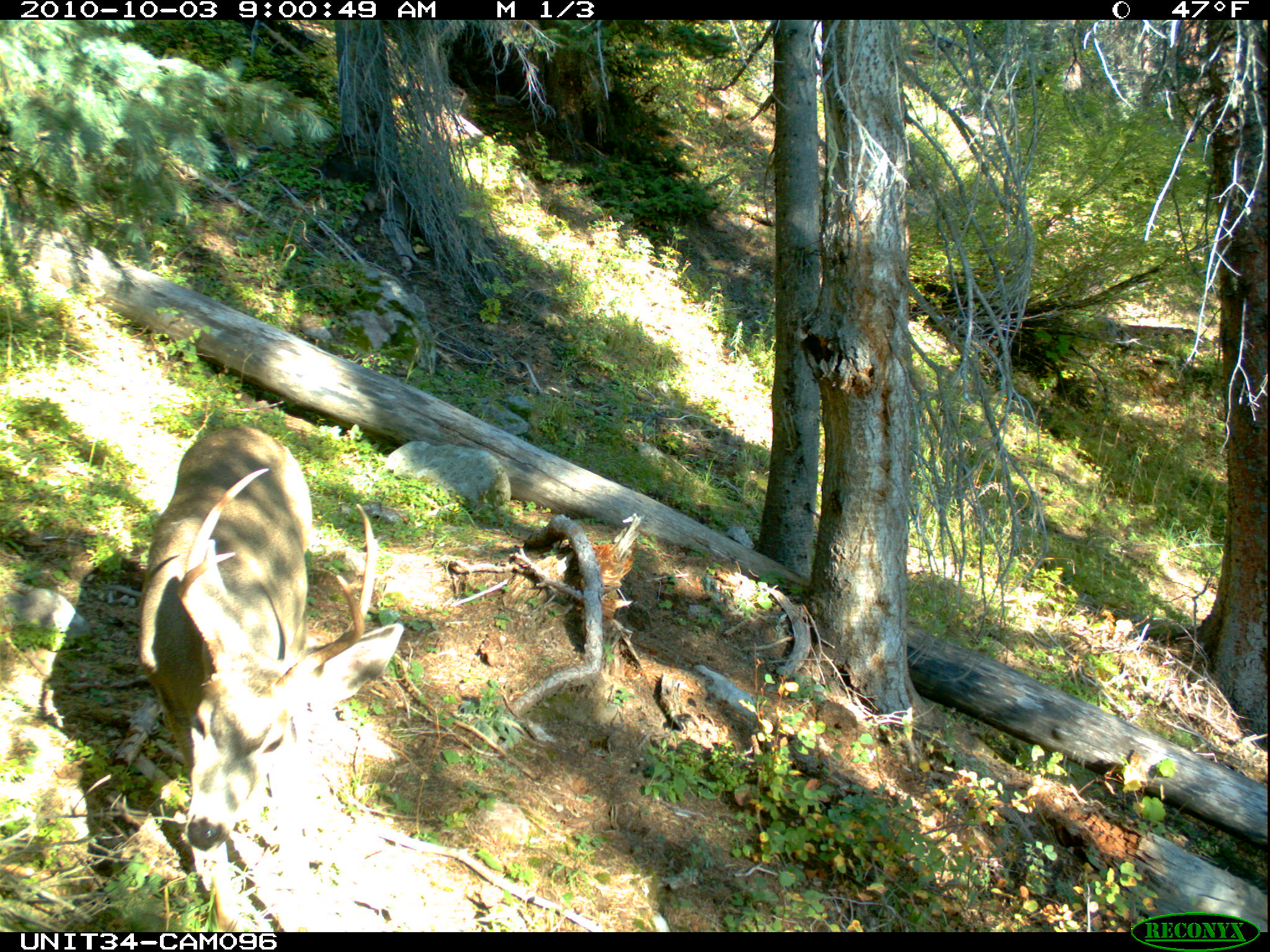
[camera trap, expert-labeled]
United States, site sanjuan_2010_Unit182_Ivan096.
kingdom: Animalia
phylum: Chordata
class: Mammalia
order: Artiodactyla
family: Cervidae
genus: Odocoileus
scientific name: Odocoileus hemionus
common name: mule deer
Odocoileus hemionus (mule deer).